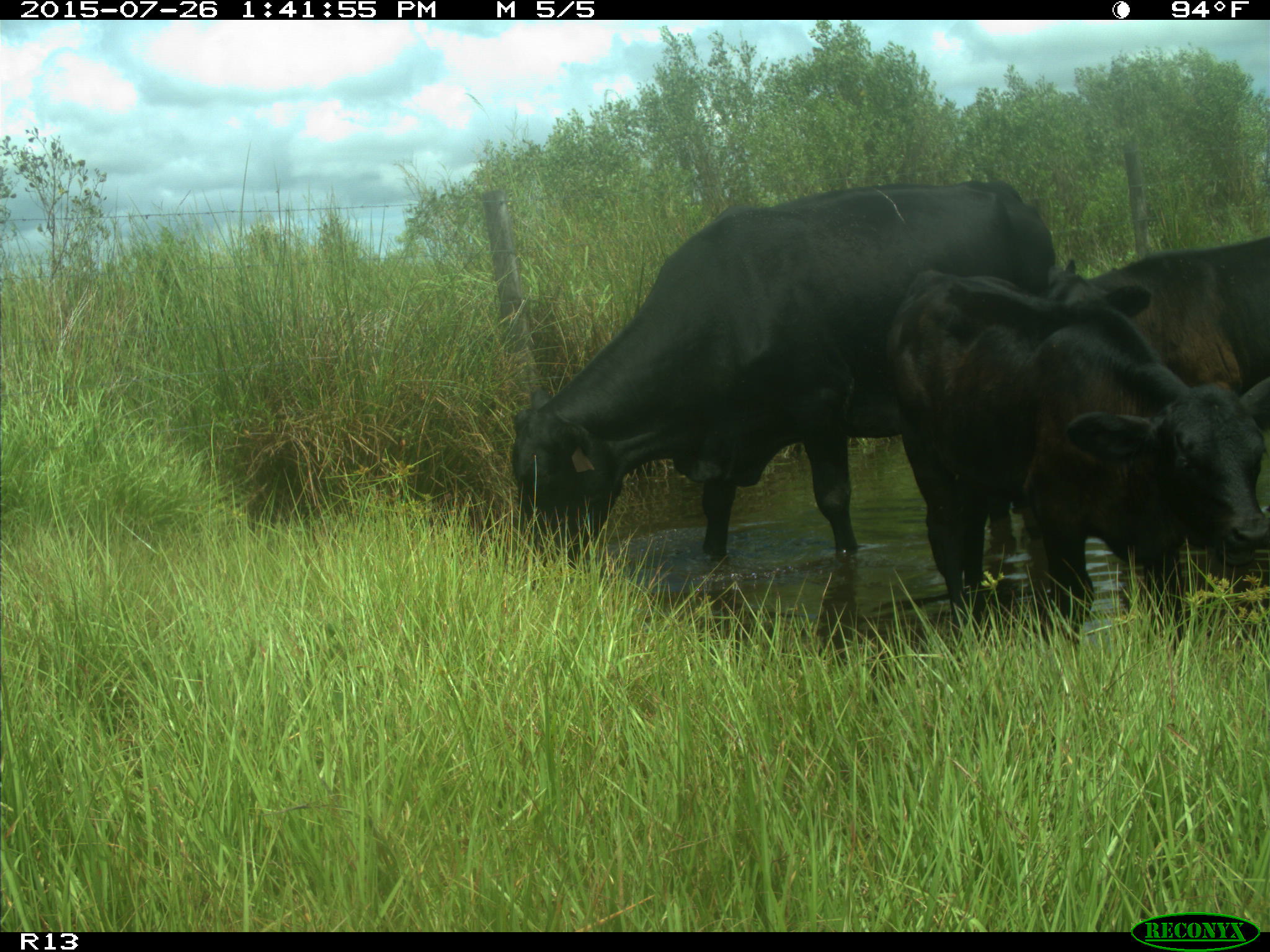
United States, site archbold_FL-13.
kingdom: Animalia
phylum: Chordata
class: Mammalia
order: Artiodactyla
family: Bovidae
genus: Bos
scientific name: Bos taurus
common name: domestic cow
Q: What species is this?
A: Bos taurus (domestic cow).